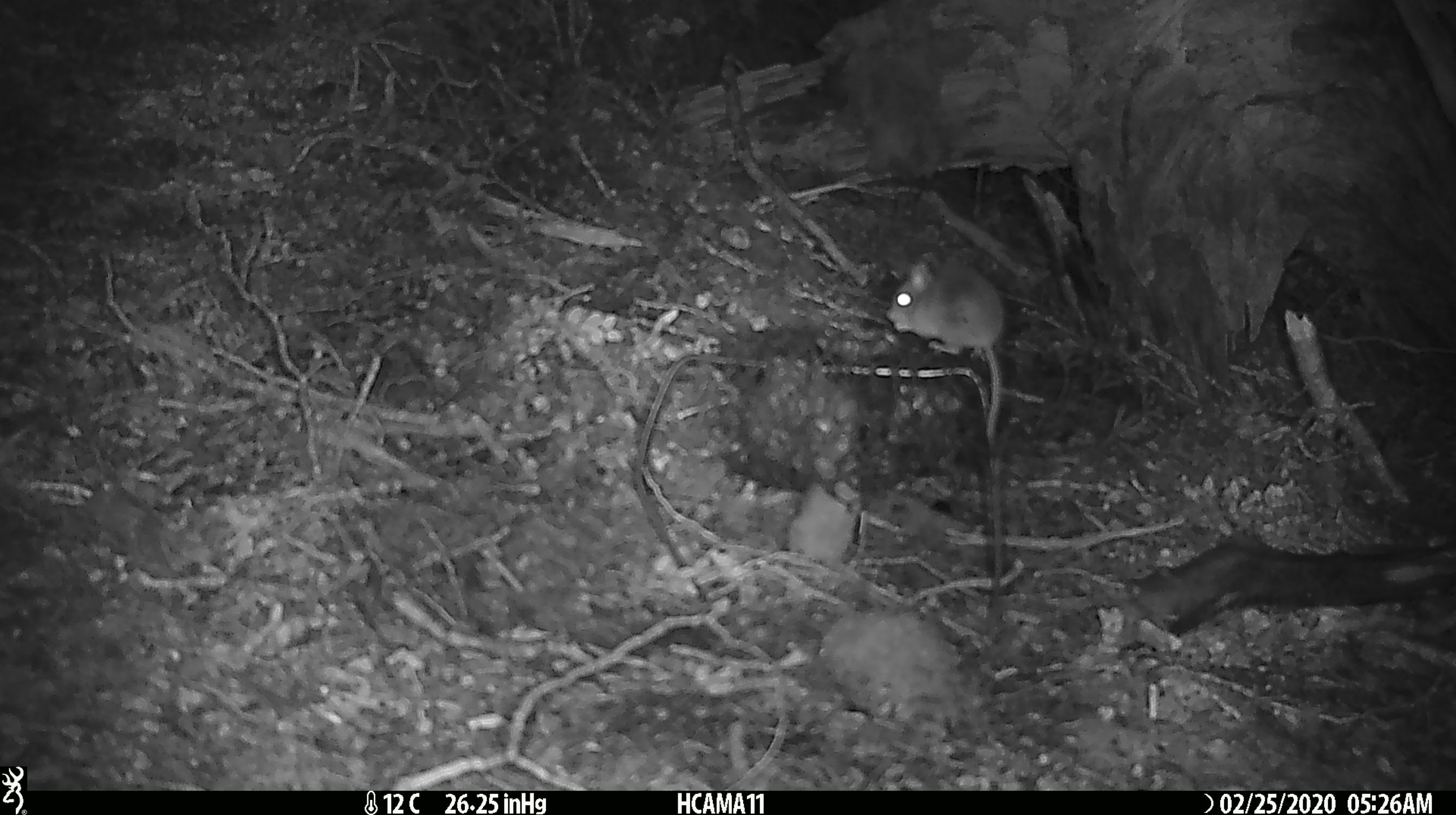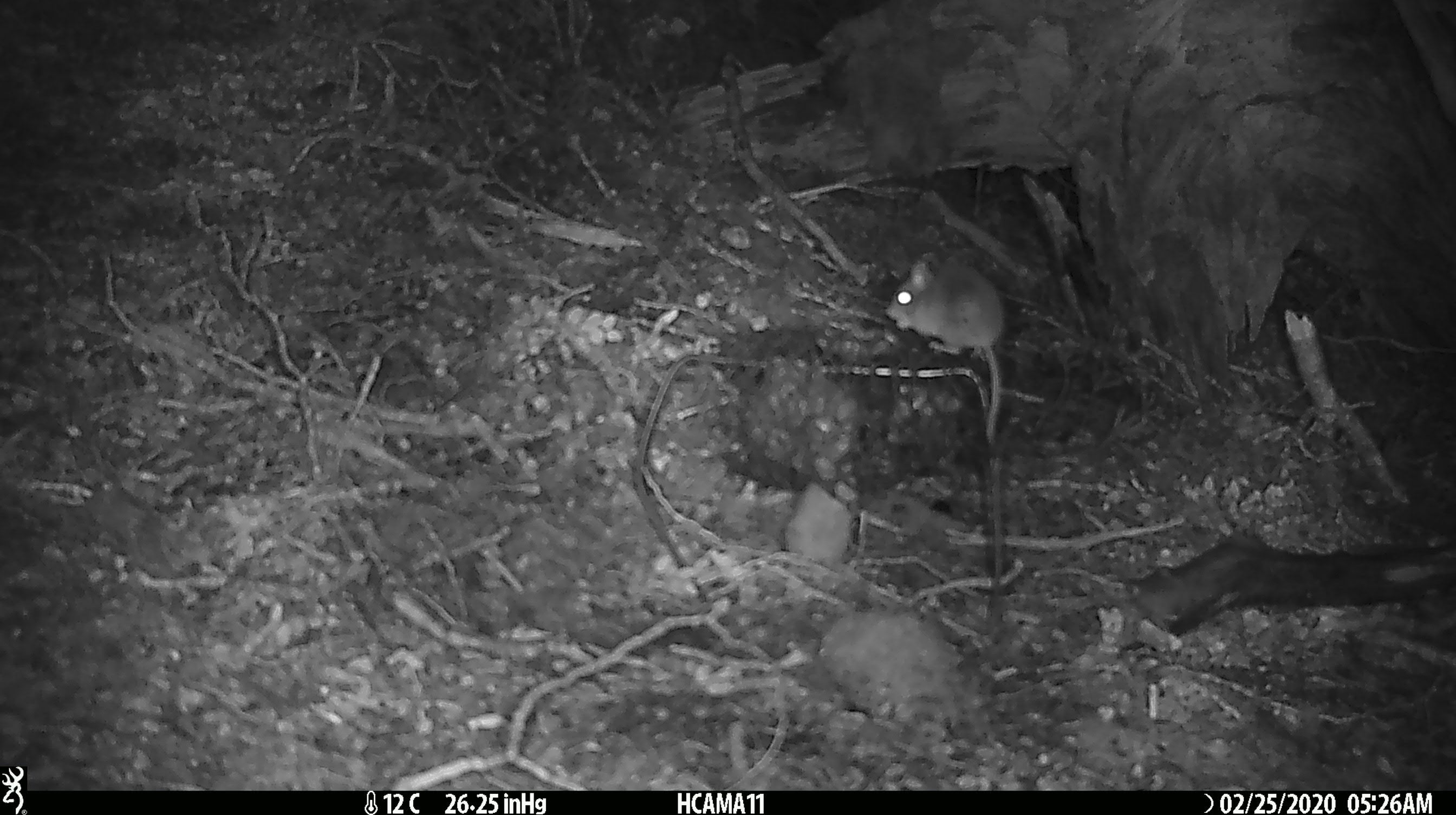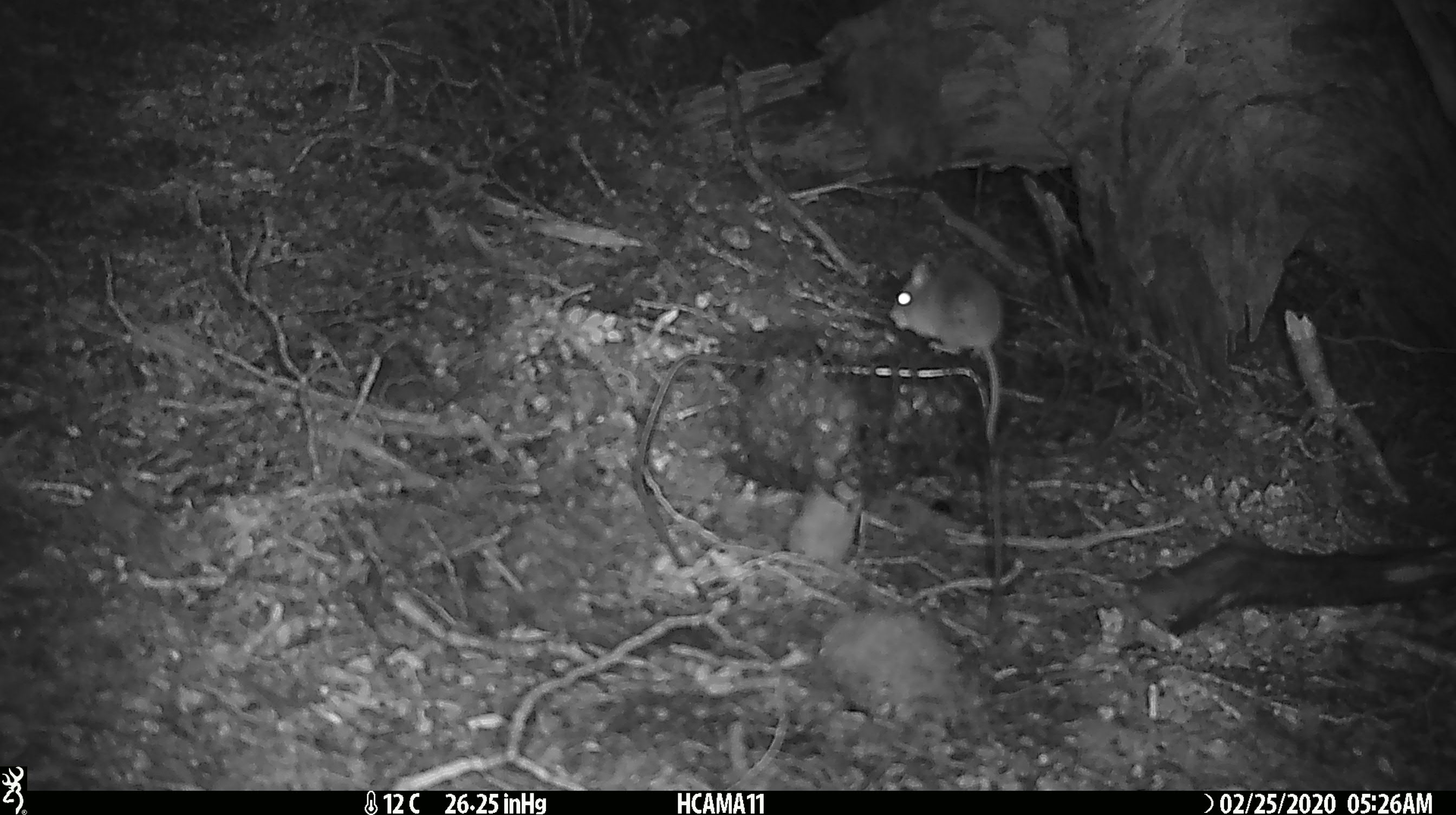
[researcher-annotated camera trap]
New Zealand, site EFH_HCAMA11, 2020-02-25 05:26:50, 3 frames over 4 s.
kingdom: Animalia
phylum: Chordata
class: Mammalia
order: Rodentia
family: Muridae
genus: Mus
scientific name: Mus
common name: mouse